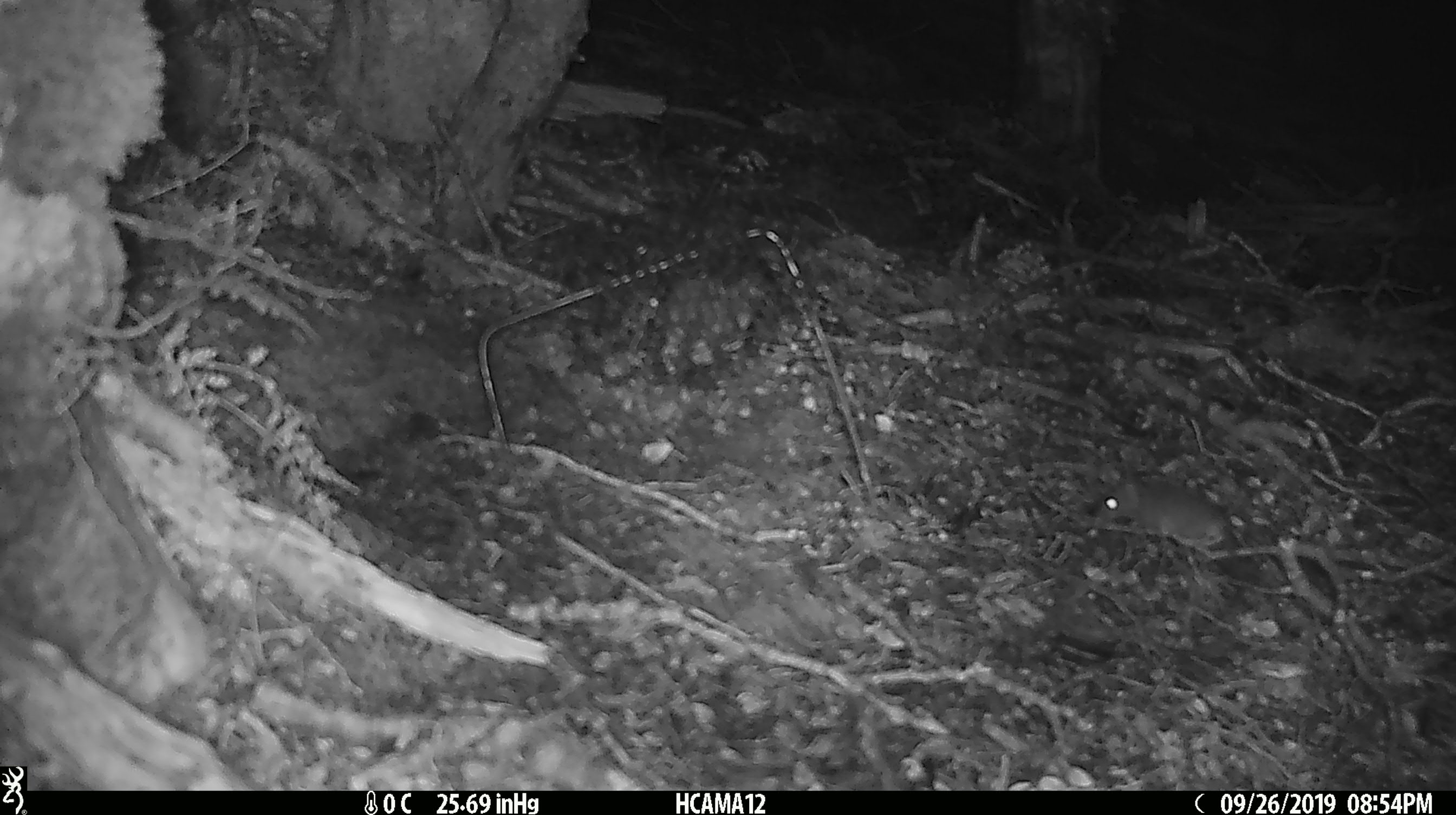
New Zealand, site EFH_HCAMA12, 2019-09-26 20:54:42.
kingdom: Animalia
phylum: Chordata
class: Mammalia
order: Rodentia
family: Muridae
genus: Mus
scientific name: Mus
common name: mouse